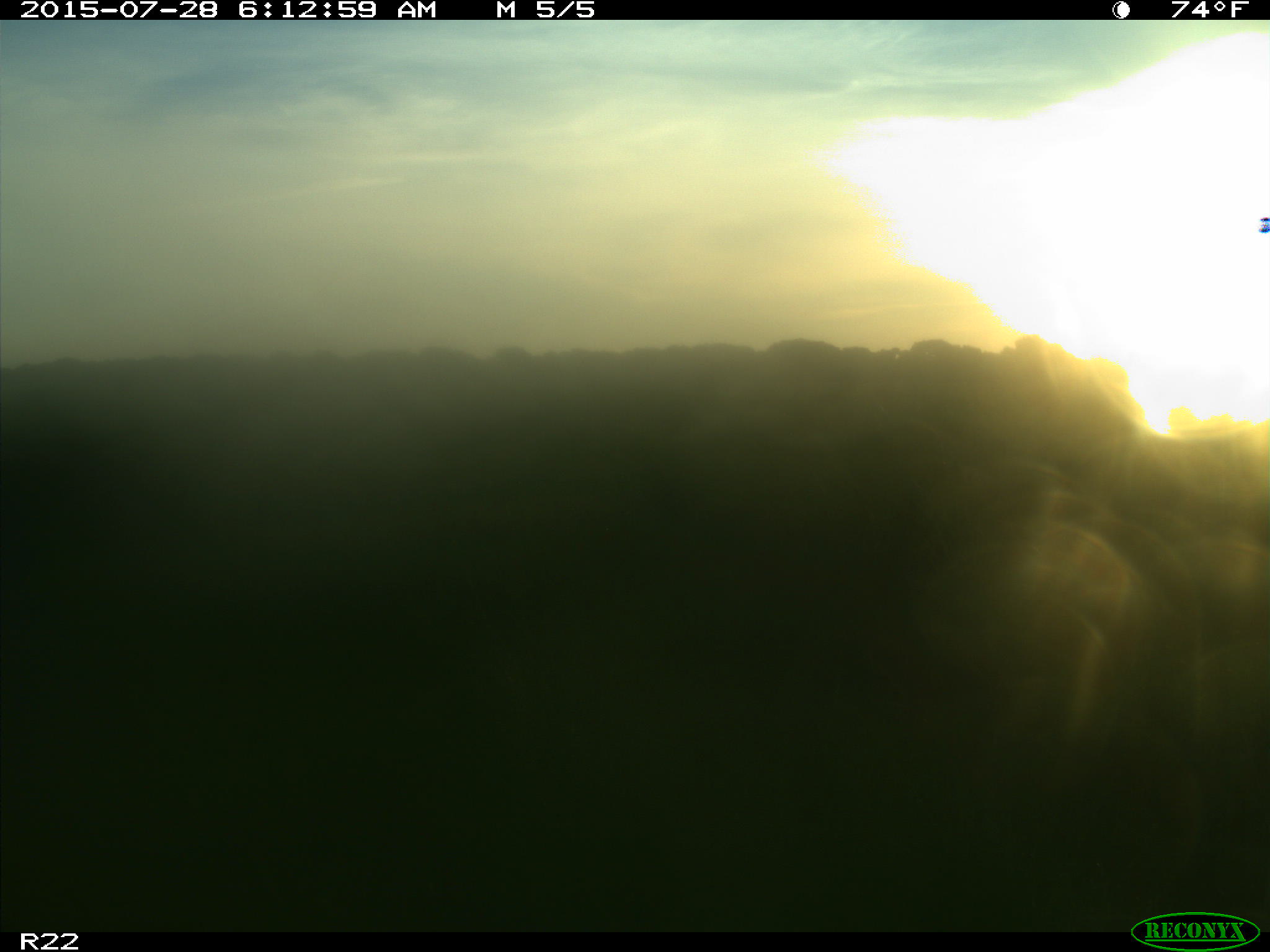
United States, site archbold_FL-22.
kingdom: Animalia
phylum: Chordata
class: Mammalia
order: Artiodactyla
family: Bovidae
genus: Bos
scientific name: Bos taurus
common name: domestic cow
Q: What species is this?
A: Bos taurus (domestic cow).